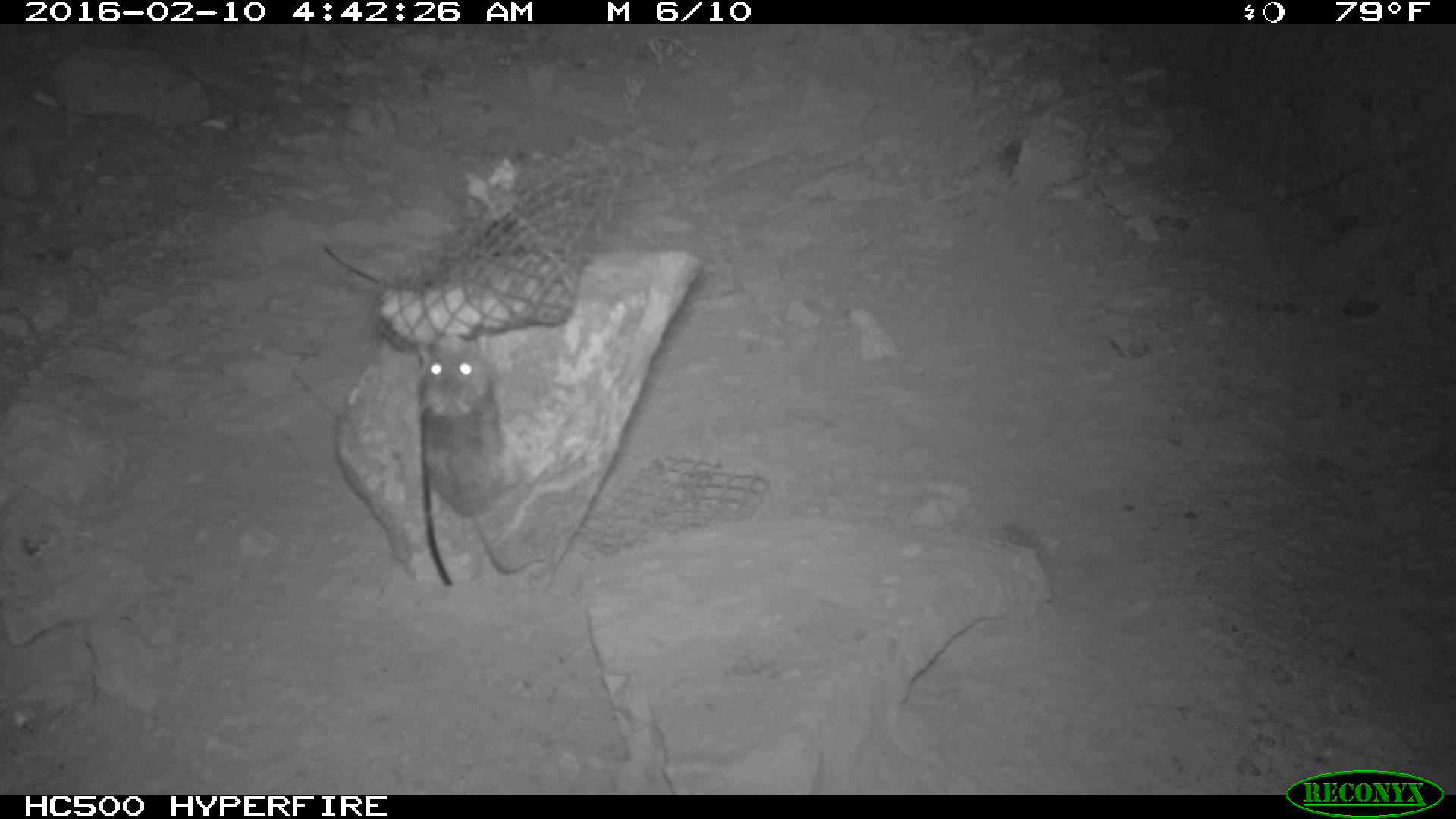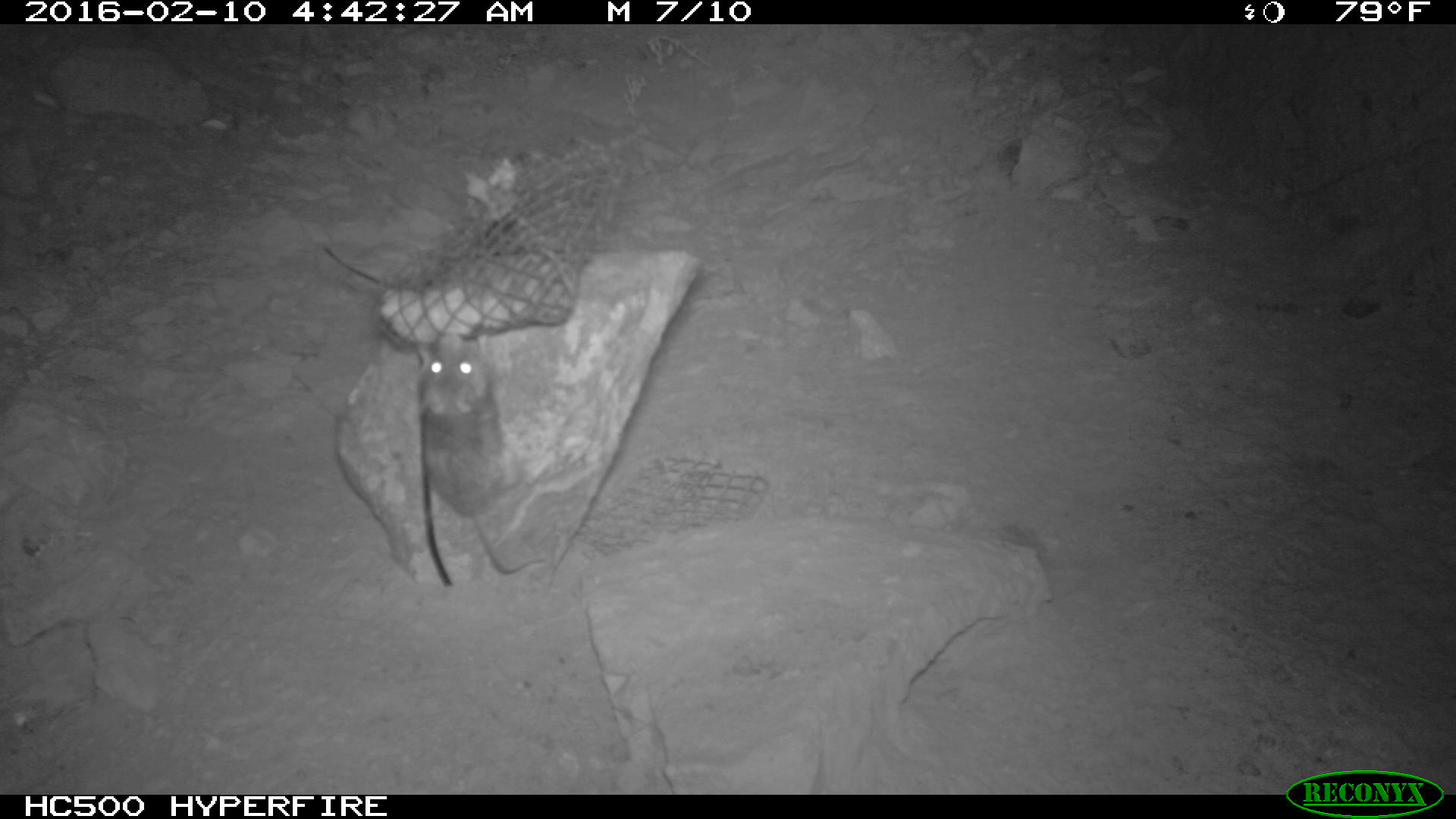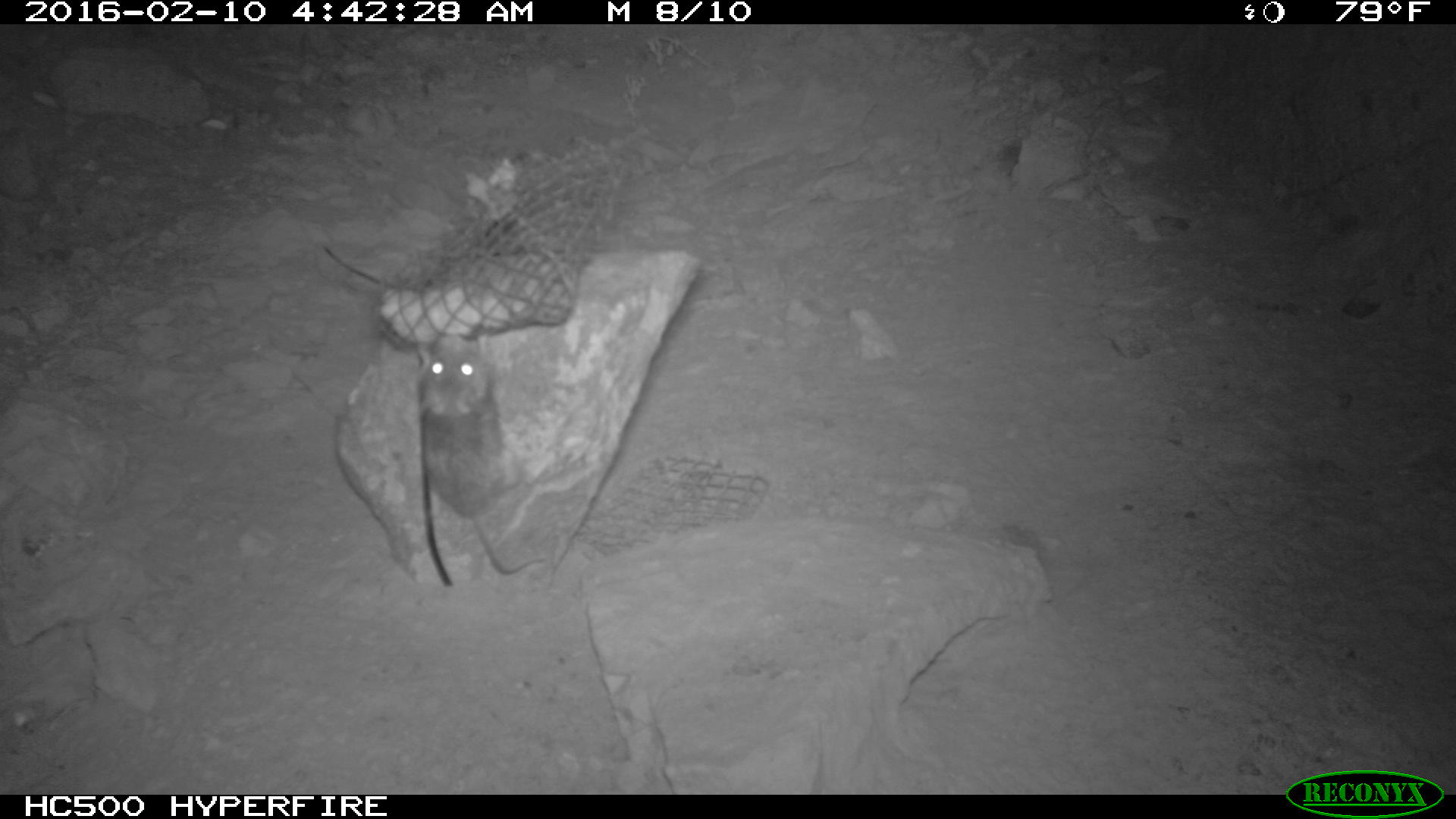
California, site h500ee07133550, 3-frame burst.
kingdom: Animalia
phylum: Chordata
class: Mammalia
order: Rodentia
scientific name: Rodentia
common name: rodent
Rodent (Rodentia).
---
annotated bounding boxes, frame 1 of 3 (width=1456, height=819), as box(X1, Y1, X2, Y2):
rodent: box(417, 334, 545, 572)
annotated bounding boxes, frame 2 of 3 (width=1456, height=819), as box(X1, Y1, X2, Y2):
rodent: box(414, 334, 545, 574)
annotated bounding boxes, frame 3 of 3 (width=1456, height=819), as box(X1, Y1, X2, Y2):
rodent: box(415, 330, 547, 573)